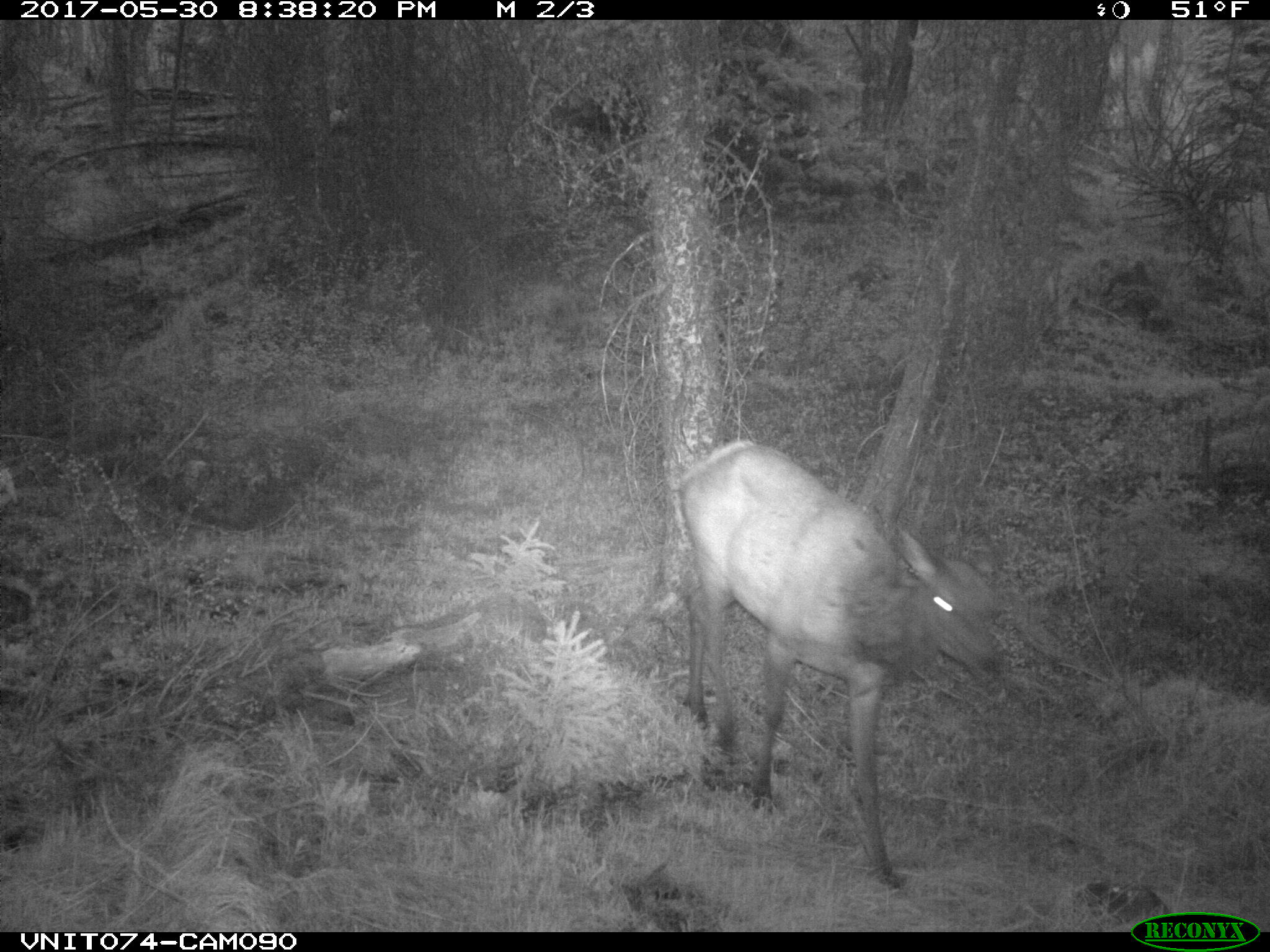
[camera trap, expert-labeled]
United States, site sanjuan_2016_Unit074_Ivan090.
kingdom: Animalia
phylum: Chordata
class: Mammalia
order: Artiodactyla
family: Cervidae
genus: Cervus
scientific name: Cervus elaphus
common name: red deer